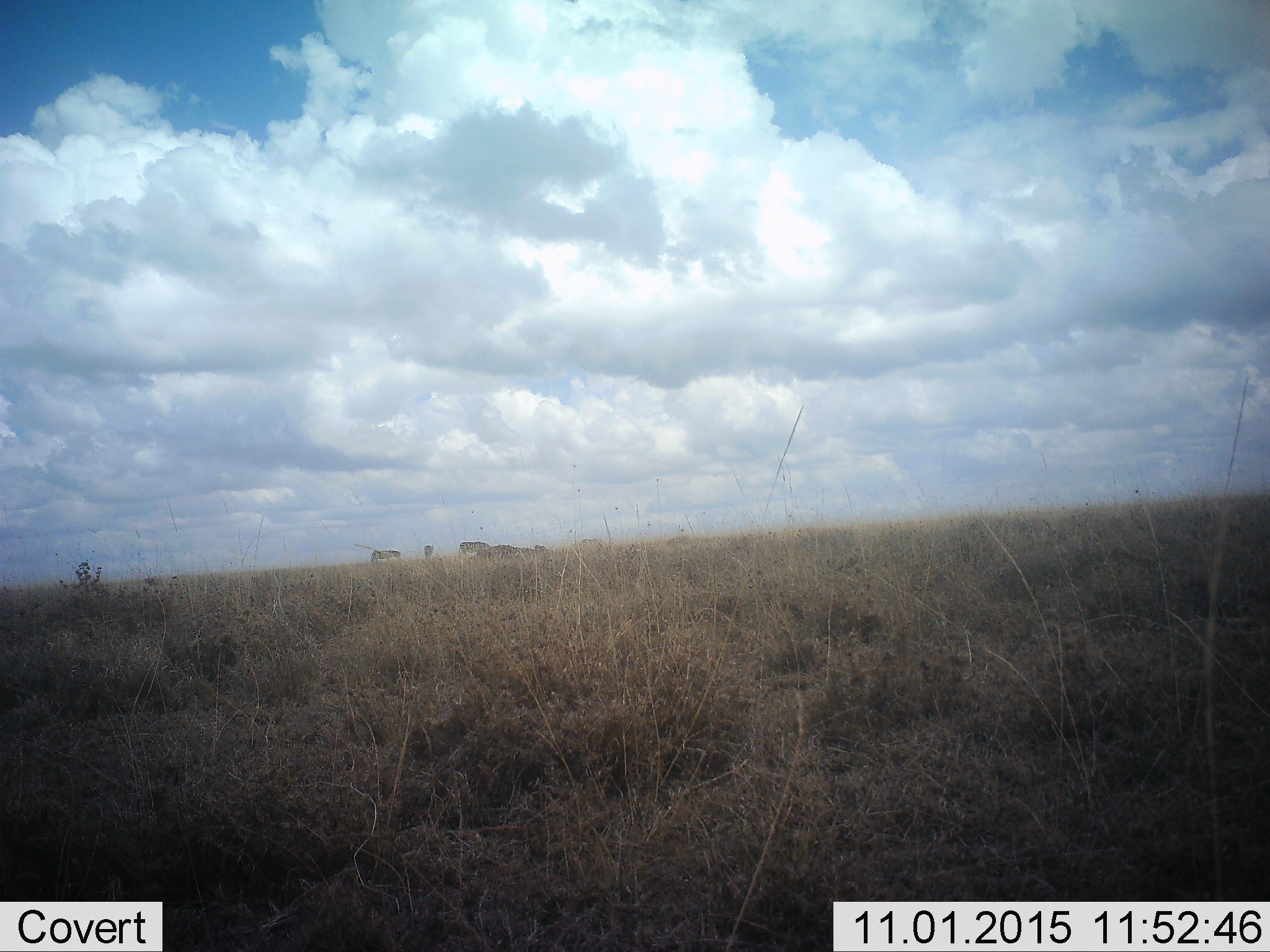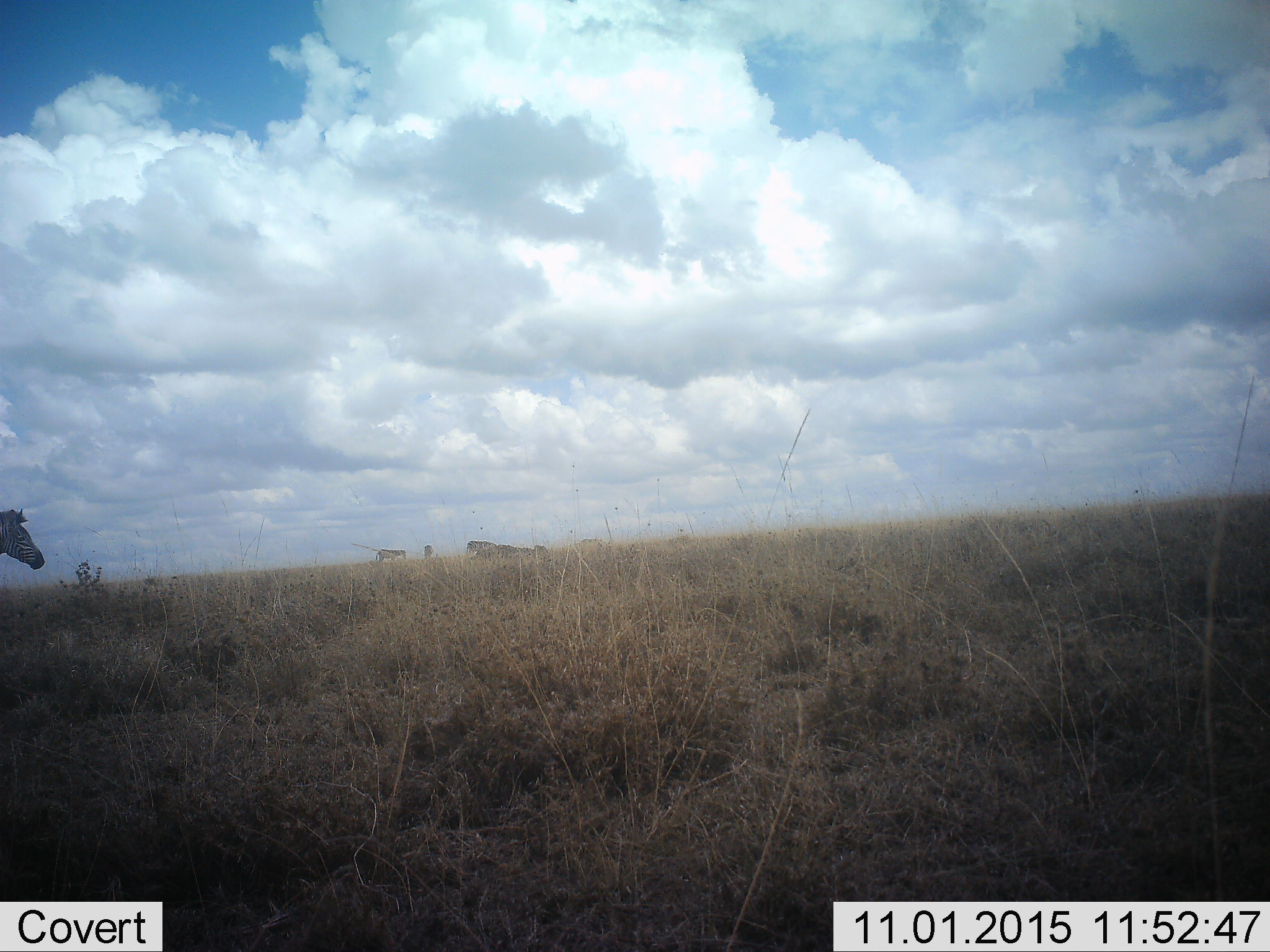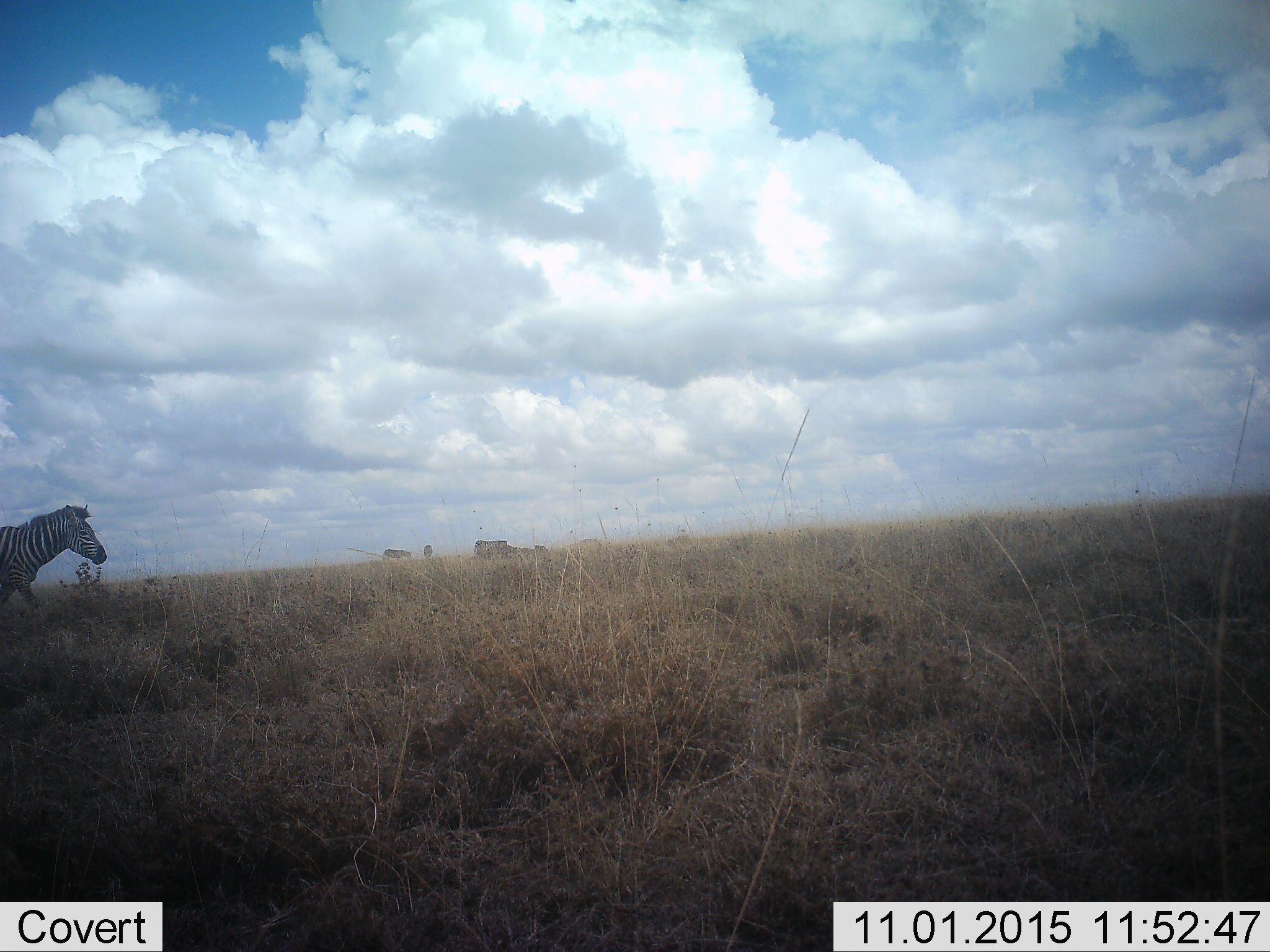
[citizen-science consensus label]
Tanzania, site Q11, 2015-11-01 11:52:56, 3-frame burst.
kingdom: Animalia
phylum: Chordata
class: Mammalia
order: Perissodactyla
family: Equidae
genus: Equus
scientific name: Equus quagga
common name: plains zebra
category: zebra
Zebra (plains zebra) (Equus quagga), count 4. Behavior (volunteer vote fractions): standing 57%, resting 14%, moving 86%, interacting 0%. Young present (vote fraction): 0%. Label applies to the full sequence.